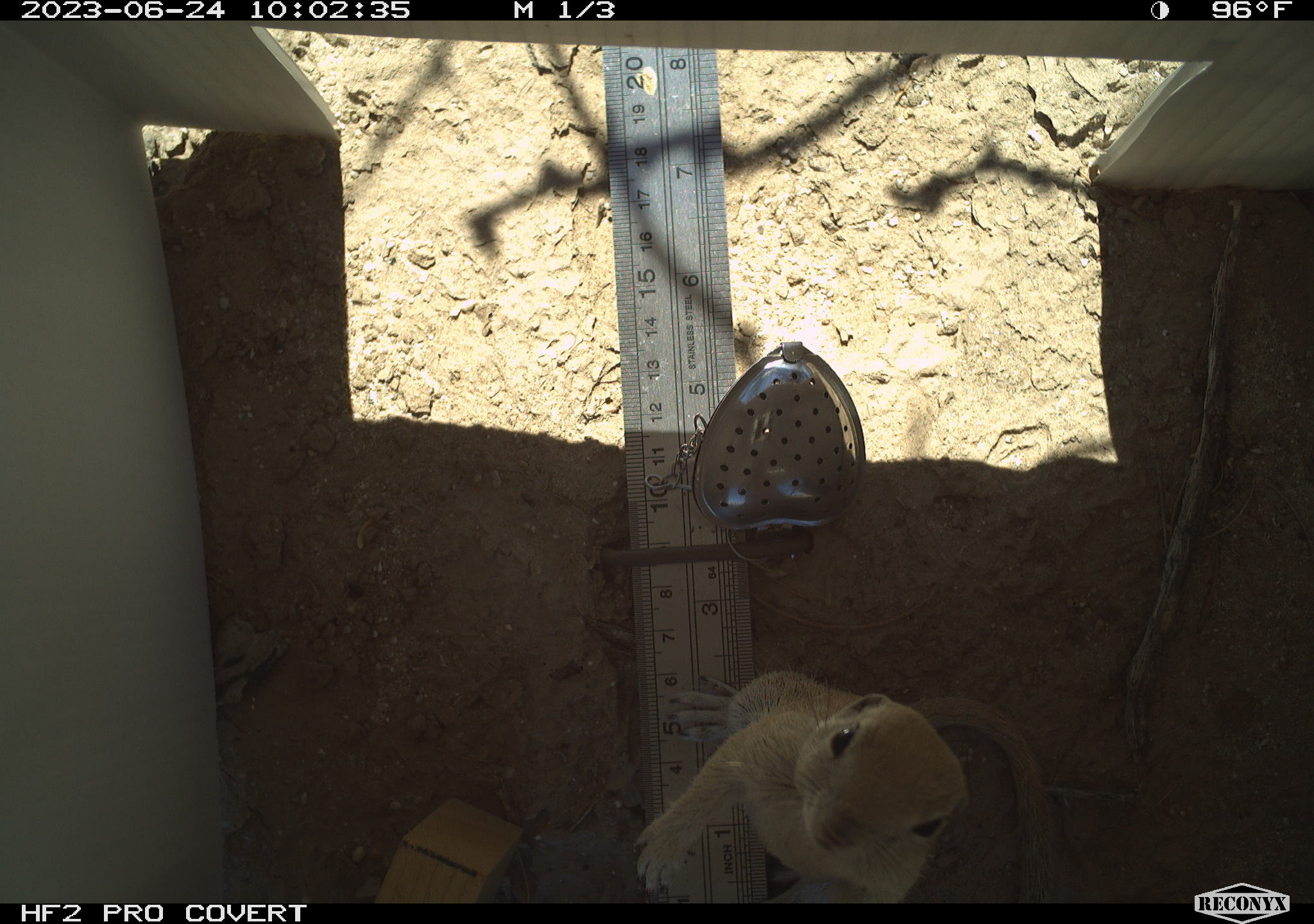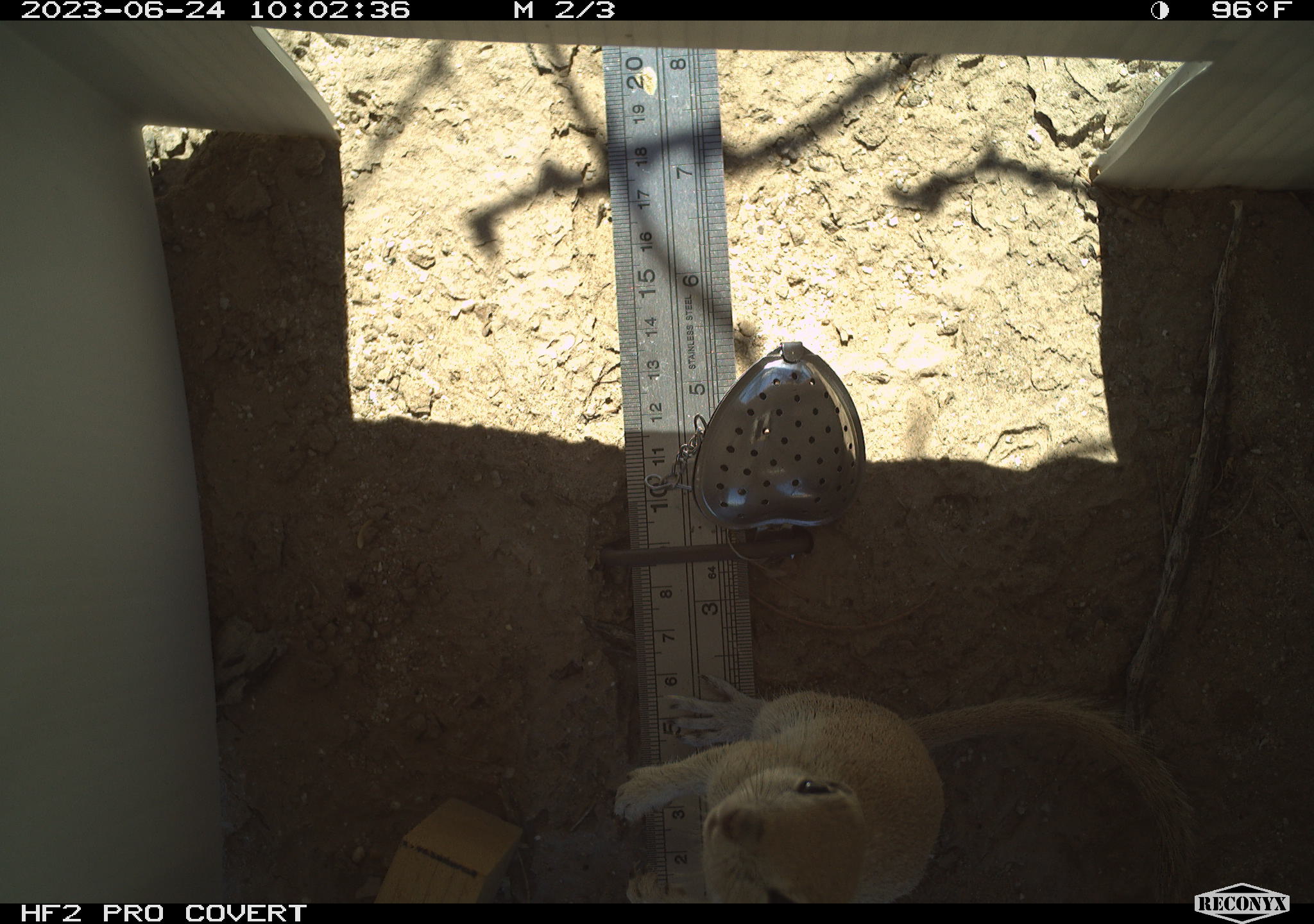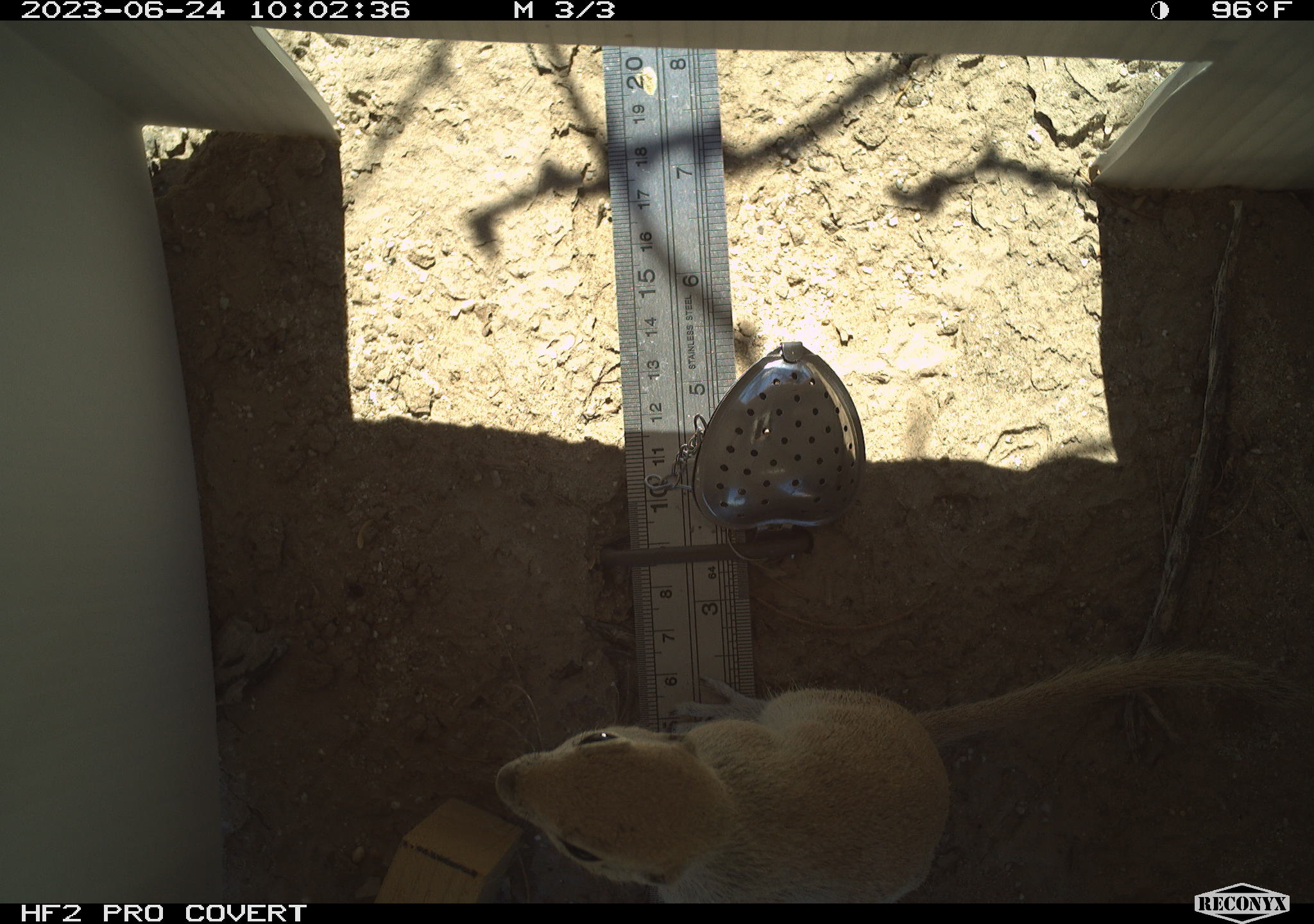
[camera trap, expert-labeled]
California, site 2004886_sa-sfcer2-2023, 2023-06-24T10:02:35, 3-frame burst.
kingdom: Animalia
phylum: Chordata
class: Mammalia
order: Rodentia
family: Sciuridae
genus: Xerospermophilus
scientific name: Xerospermophilus tereticaudus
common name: round-tailed ground squirrel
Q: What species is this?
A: Round-tailed ground squirrel (Xerospermophilus tereticaudus).